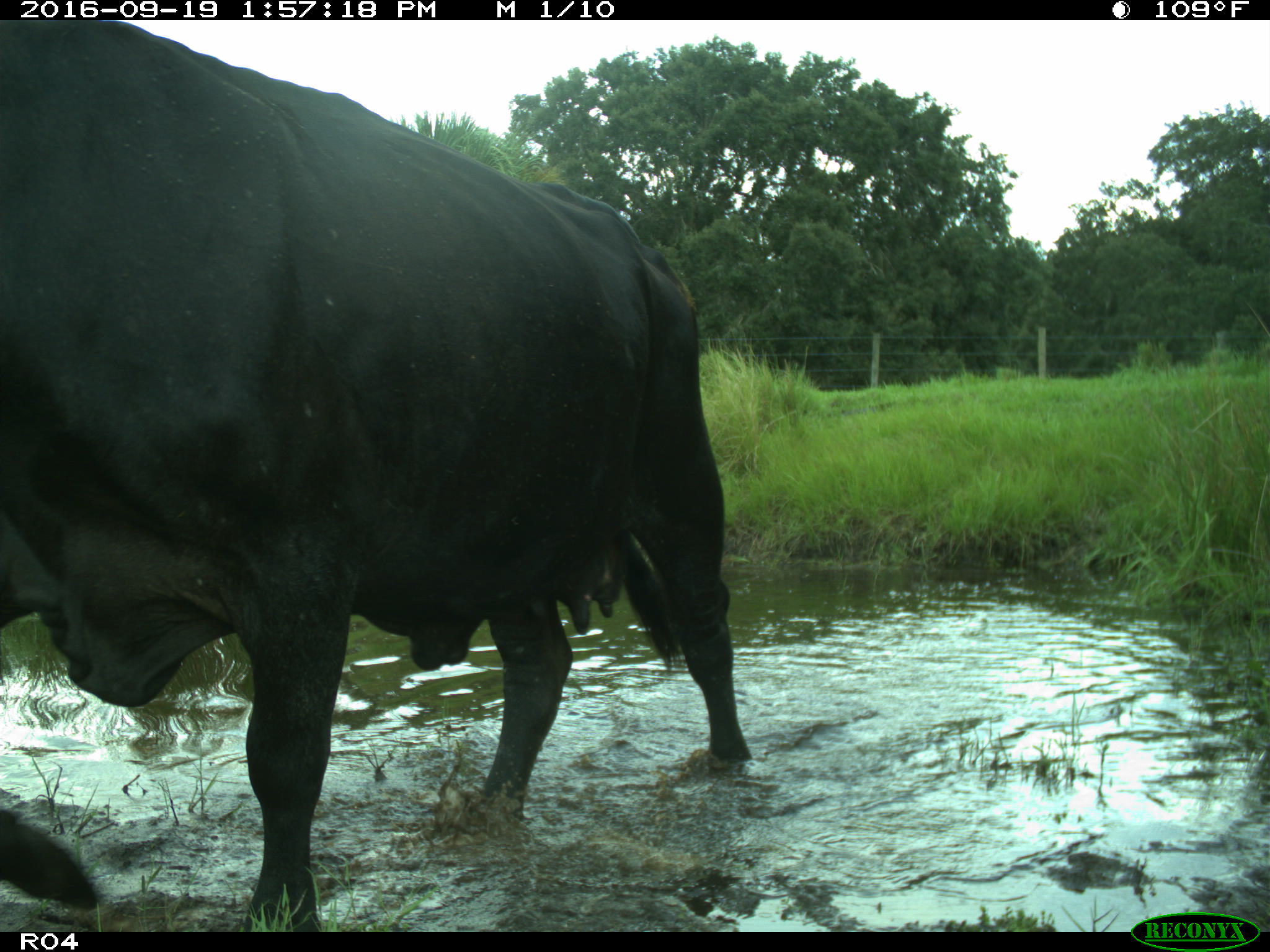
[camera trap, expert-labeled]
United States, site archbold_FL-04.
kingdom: Animalia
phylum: Chordata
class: Mammalia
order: Artiodactyla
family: Bovidae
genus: Bos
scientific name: Bos taurus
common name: domestic cow